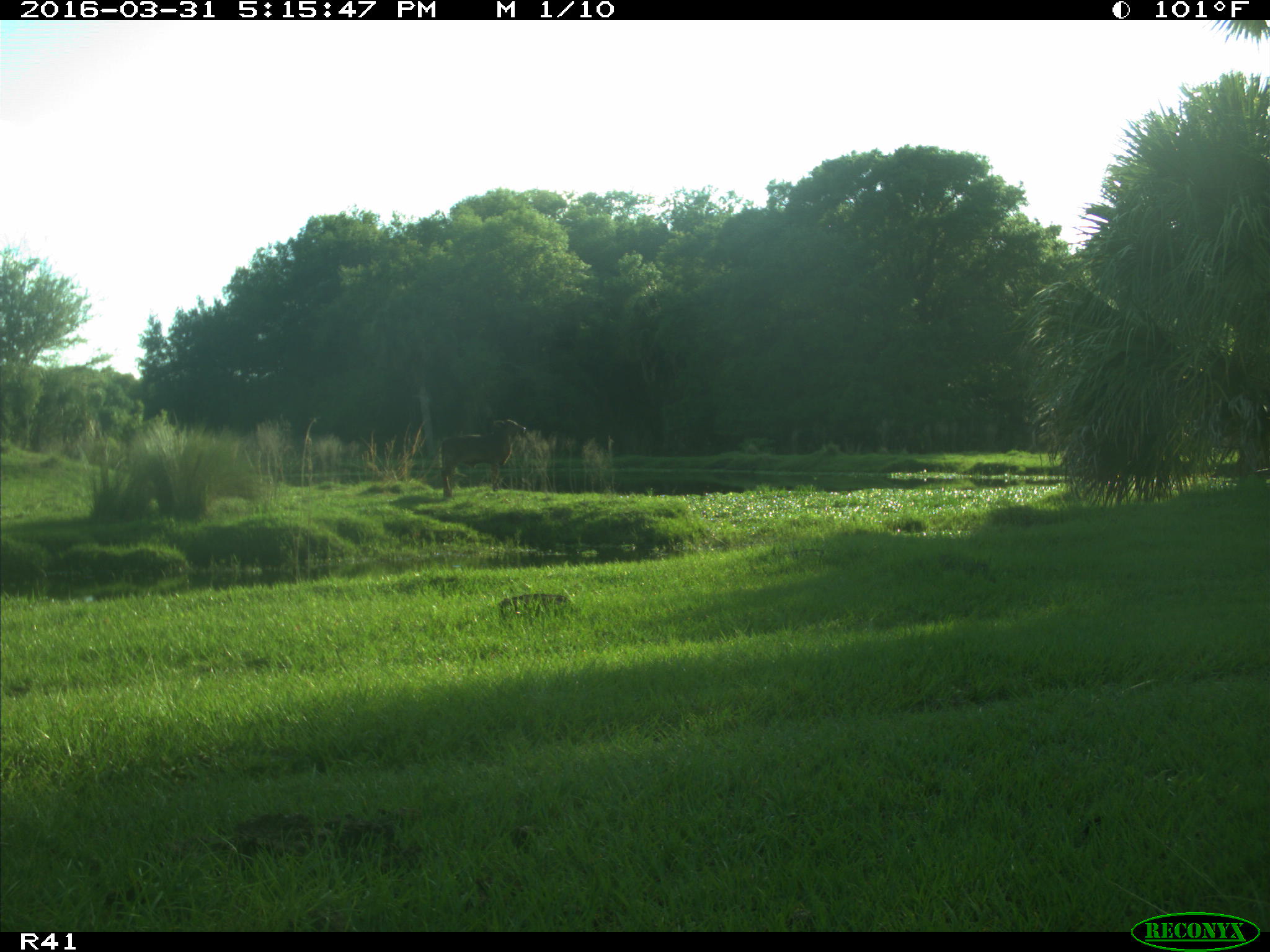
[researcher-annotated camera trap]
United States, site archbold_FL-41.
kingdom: Animalia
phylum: Chordata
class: Mammalia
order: Artiodactyla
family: Bovidae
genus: Bos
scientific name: Bos taurus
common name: domestic cow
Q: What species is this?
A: Bos taurus (domestic cow).